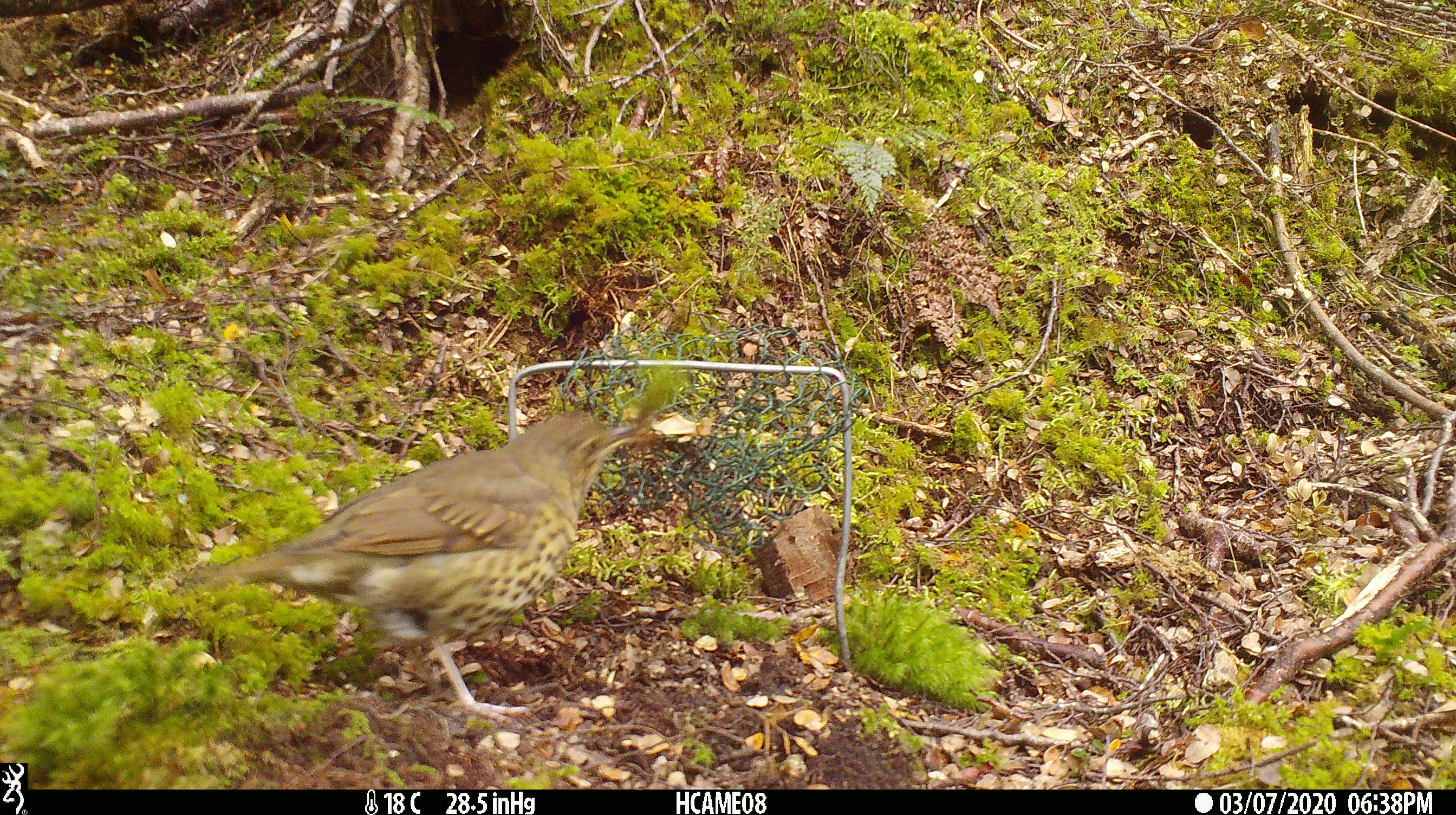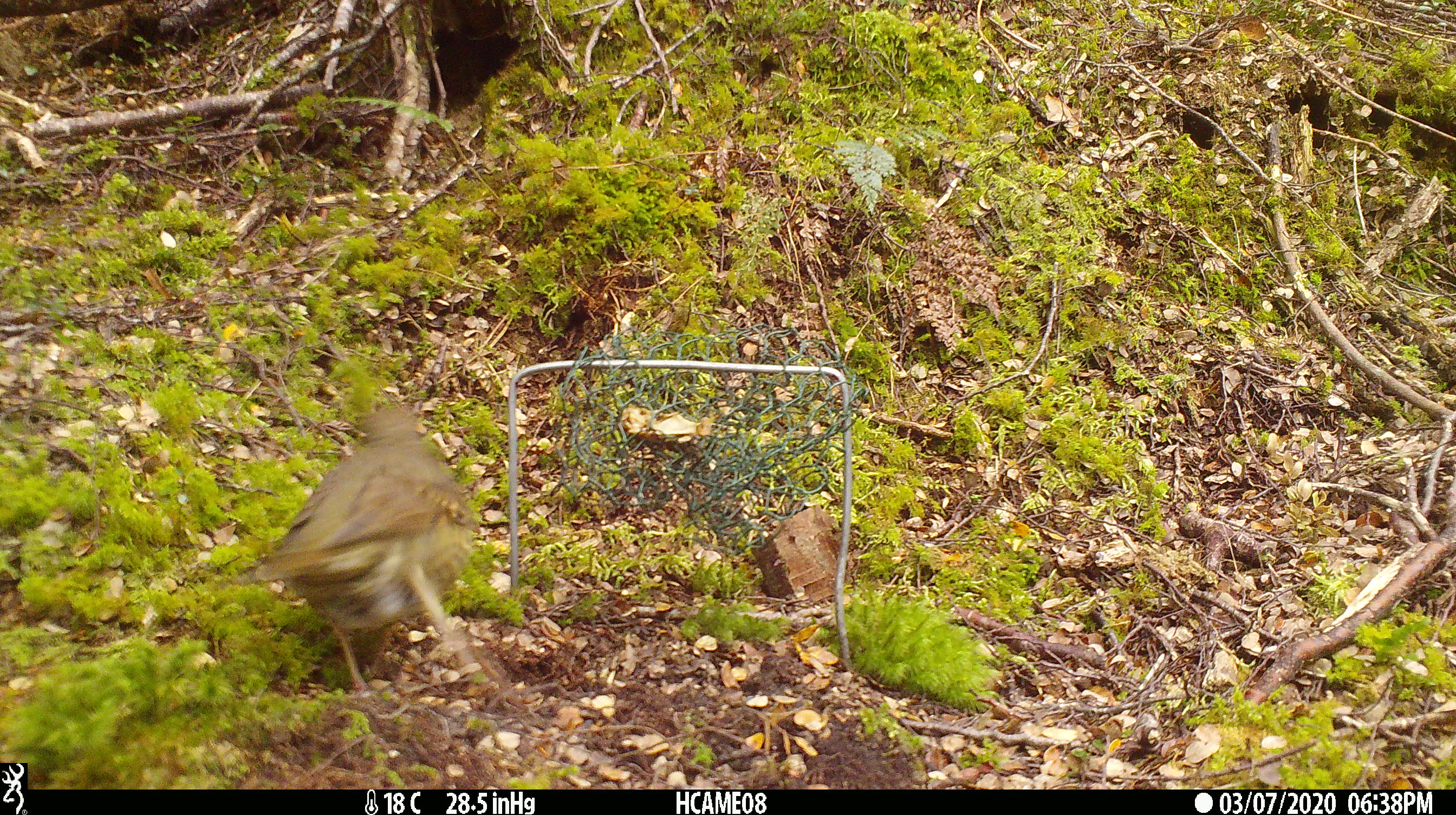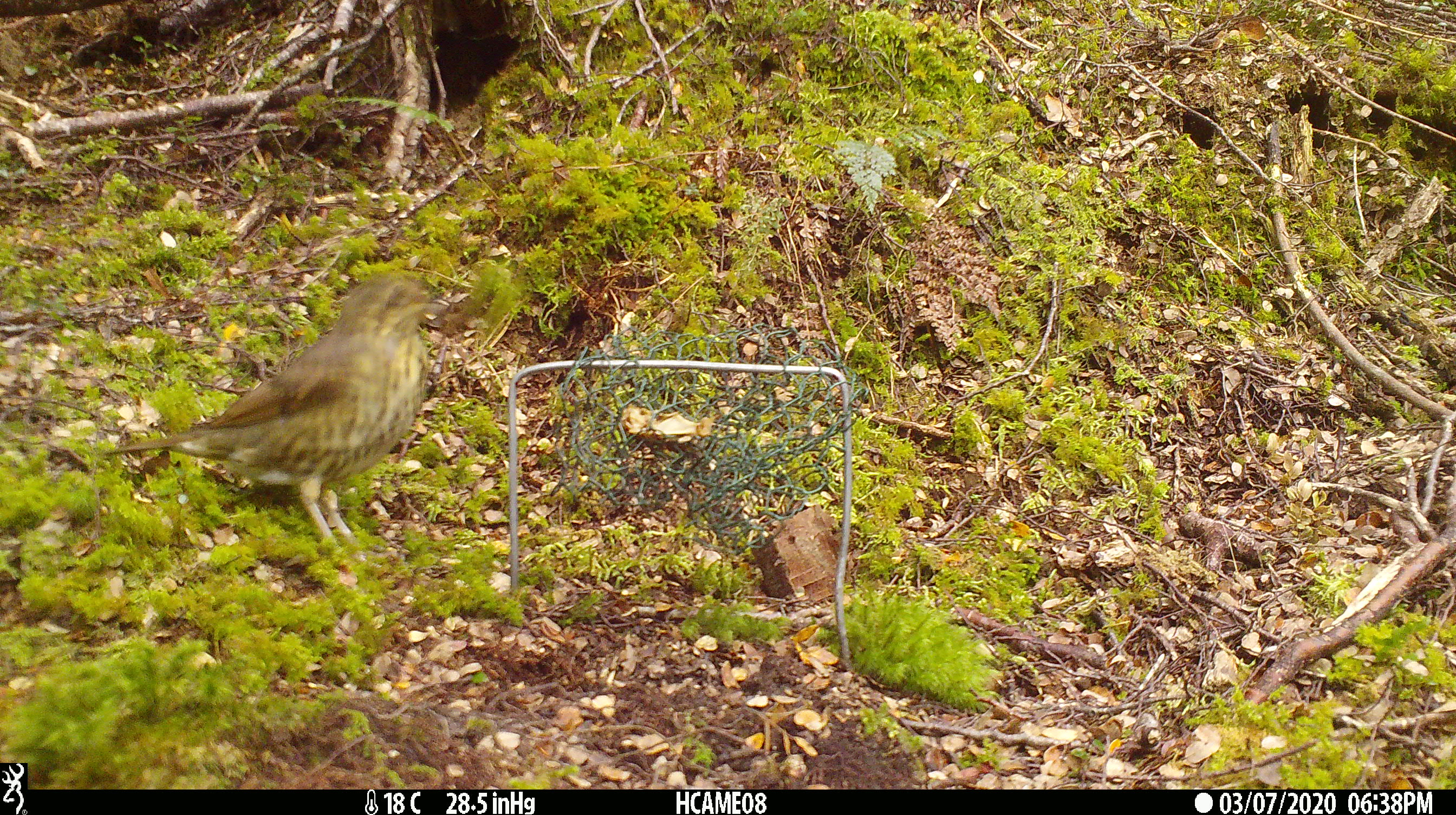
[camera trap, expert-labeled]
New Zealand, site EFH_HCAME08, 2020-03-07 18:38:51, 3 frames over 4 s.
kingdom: Animalia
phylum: Chordata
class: Aves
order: Passeriformes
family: Turdidae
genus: Turdus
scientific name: Turdus philomelos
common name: song thrush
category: thrush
Thrush (song thrush) (Turdus philomelos).